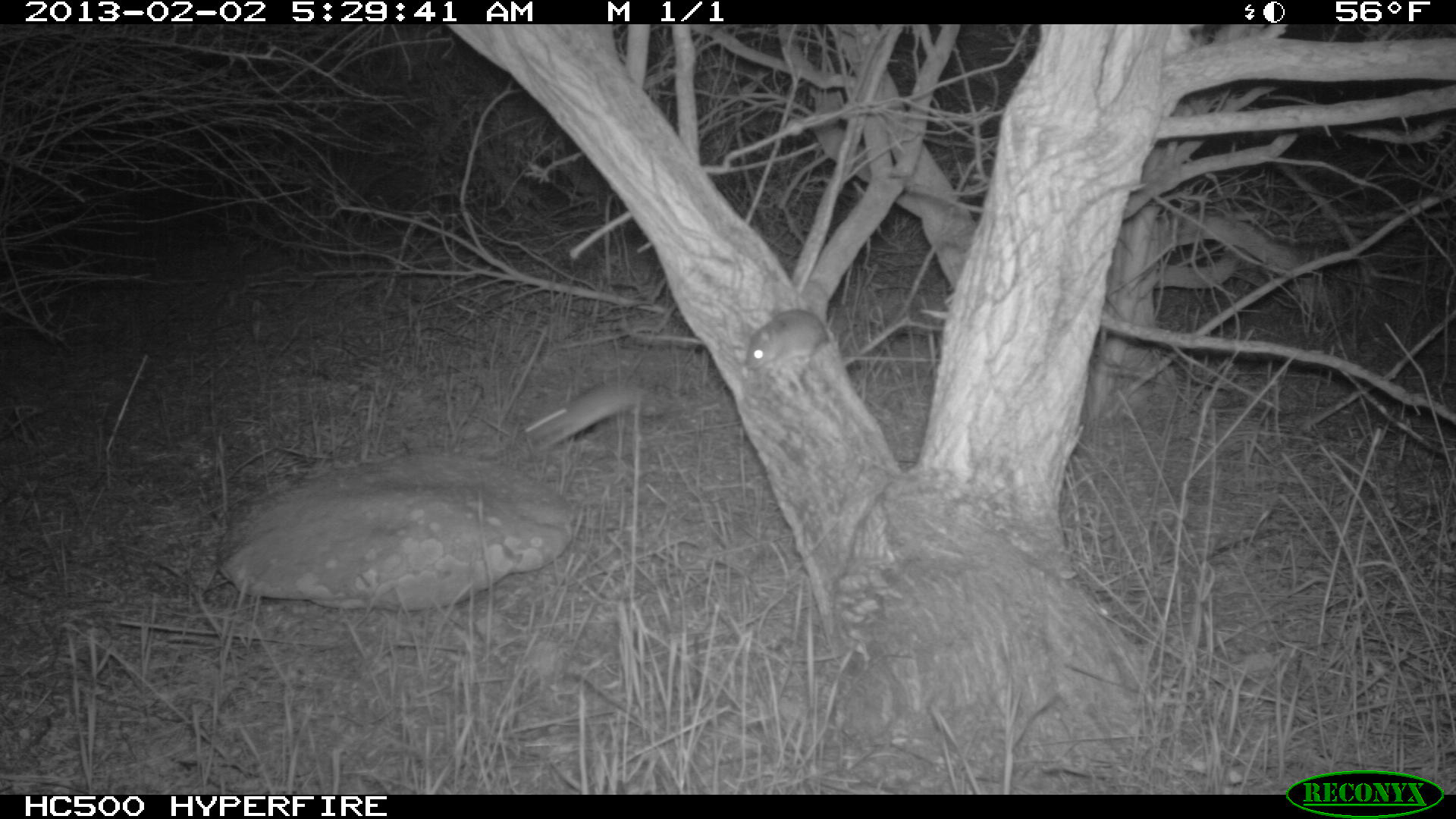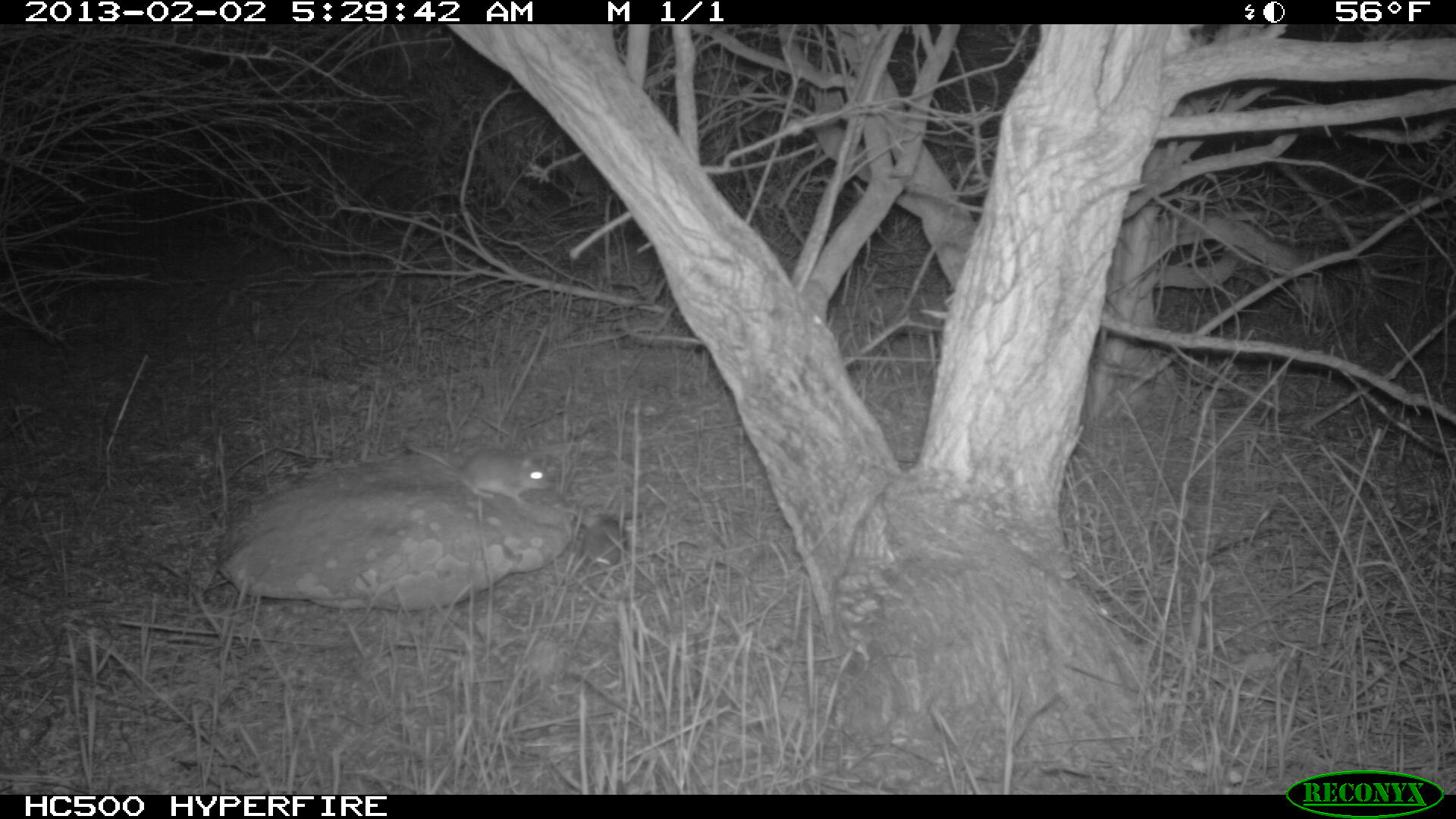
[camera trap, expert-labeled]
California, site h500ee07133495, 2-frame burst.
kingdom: Animalia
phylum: Chordata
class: Mammalia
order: Rodentia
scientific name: Rodentia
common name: rodent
Rodent (Rodentia).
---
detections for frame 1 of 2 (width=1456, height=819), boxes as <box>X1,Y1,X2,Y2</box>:
rodent: <box>523,356,648,450</box>; <box>744,306,836,370</box>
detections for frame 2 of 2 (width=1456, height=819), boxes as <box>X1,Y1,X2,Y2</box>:
rodent: <box>406,443,549,504</box>